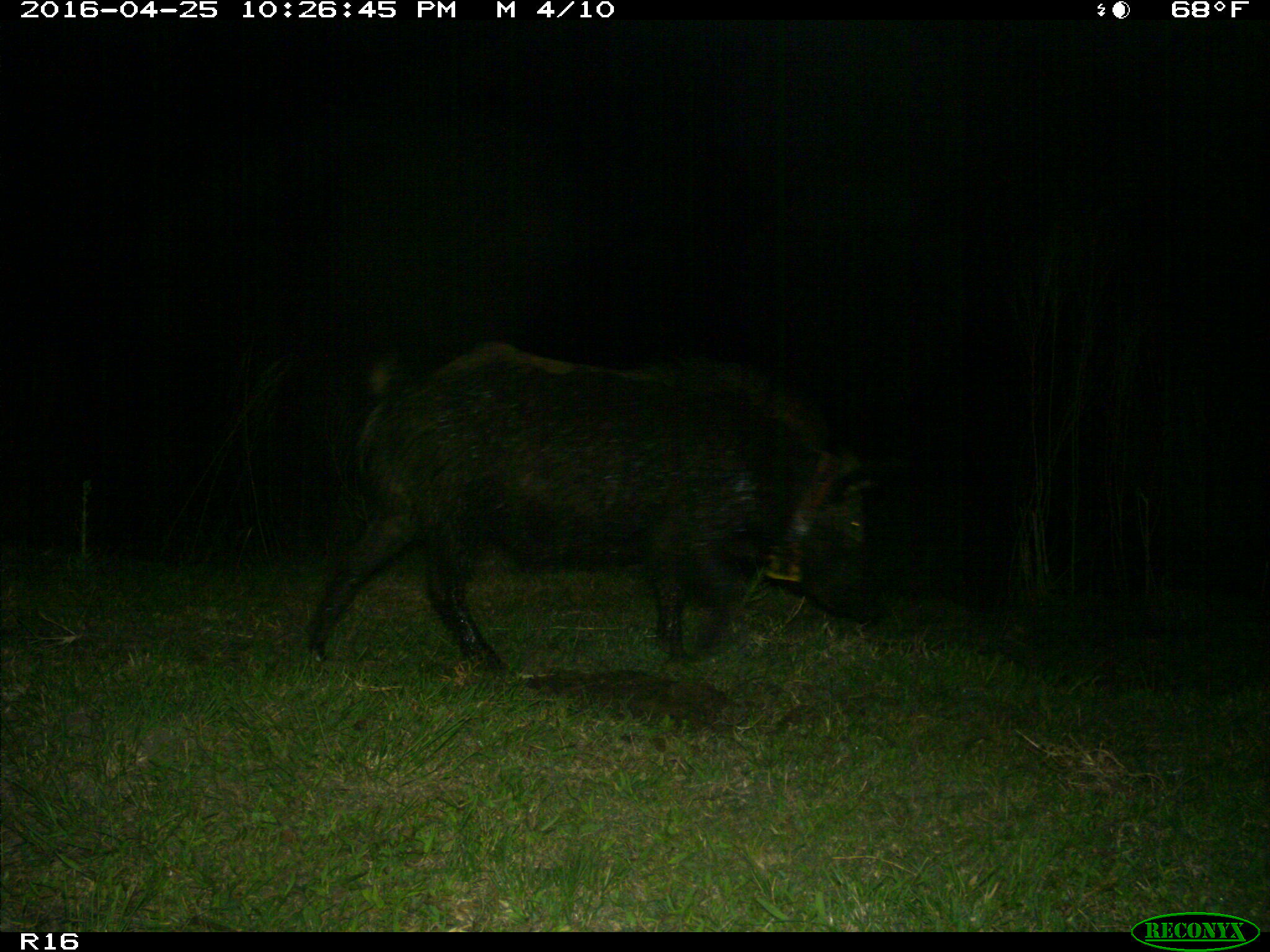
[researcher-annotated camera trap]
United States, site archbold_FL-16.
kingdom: Animalia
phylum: Chordata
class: Mammalia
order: Artiodactyla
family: Suidae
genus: Sus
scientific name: Sus scrofa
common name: wild boar